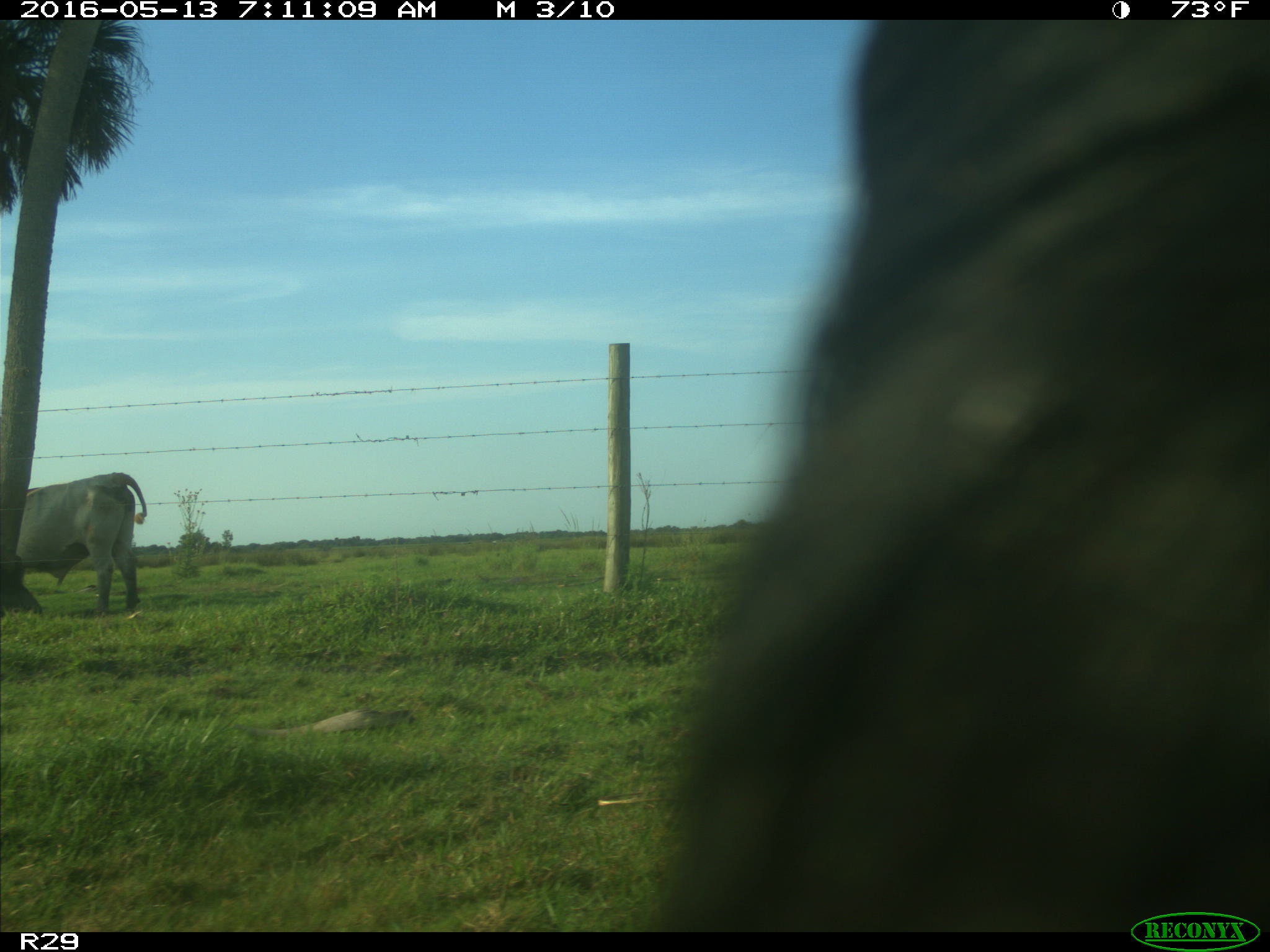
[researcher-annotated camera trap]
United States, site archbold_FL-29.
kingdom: Animalia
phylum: Chordata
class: Mammalia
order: Artiodactyla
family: Bovidae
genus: Bos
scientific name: Bos taurus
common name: domestic cow